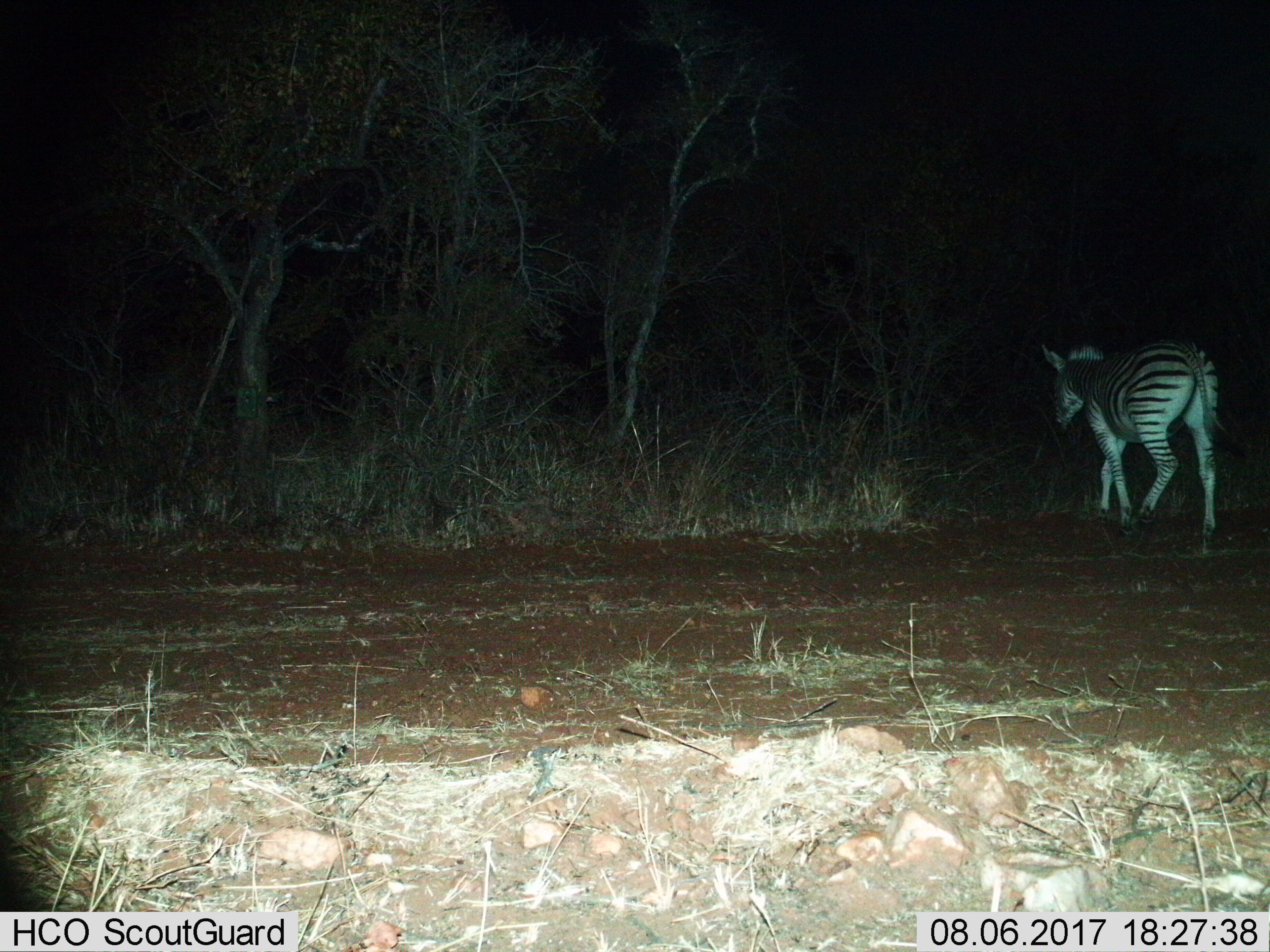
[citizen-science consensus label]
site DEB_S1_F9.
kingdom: Animalia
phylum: Chordata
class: Mammalia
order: Perissodactyla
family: Equidae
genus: Equus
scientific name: Equus quagga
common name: plains zebra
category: zebraplains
Zebraplains (plains zebra) (Equus quagga), count 1. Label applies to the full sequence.